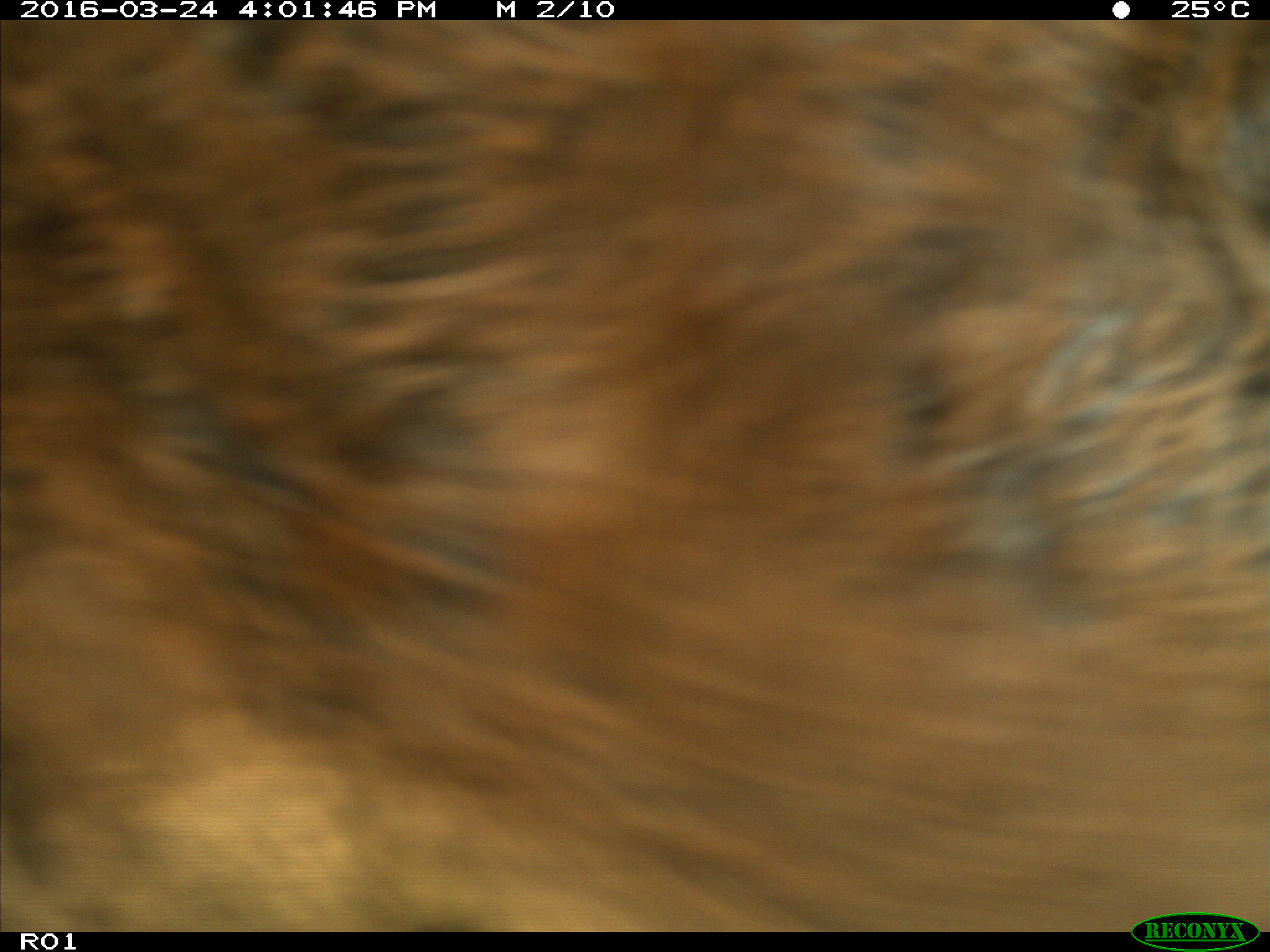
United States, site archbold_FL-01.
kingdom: Animalia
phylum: Chordata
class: Mammalia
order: Artiodactyla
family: Bovidae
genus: Bos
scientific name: Bos taurus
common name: domestic cow